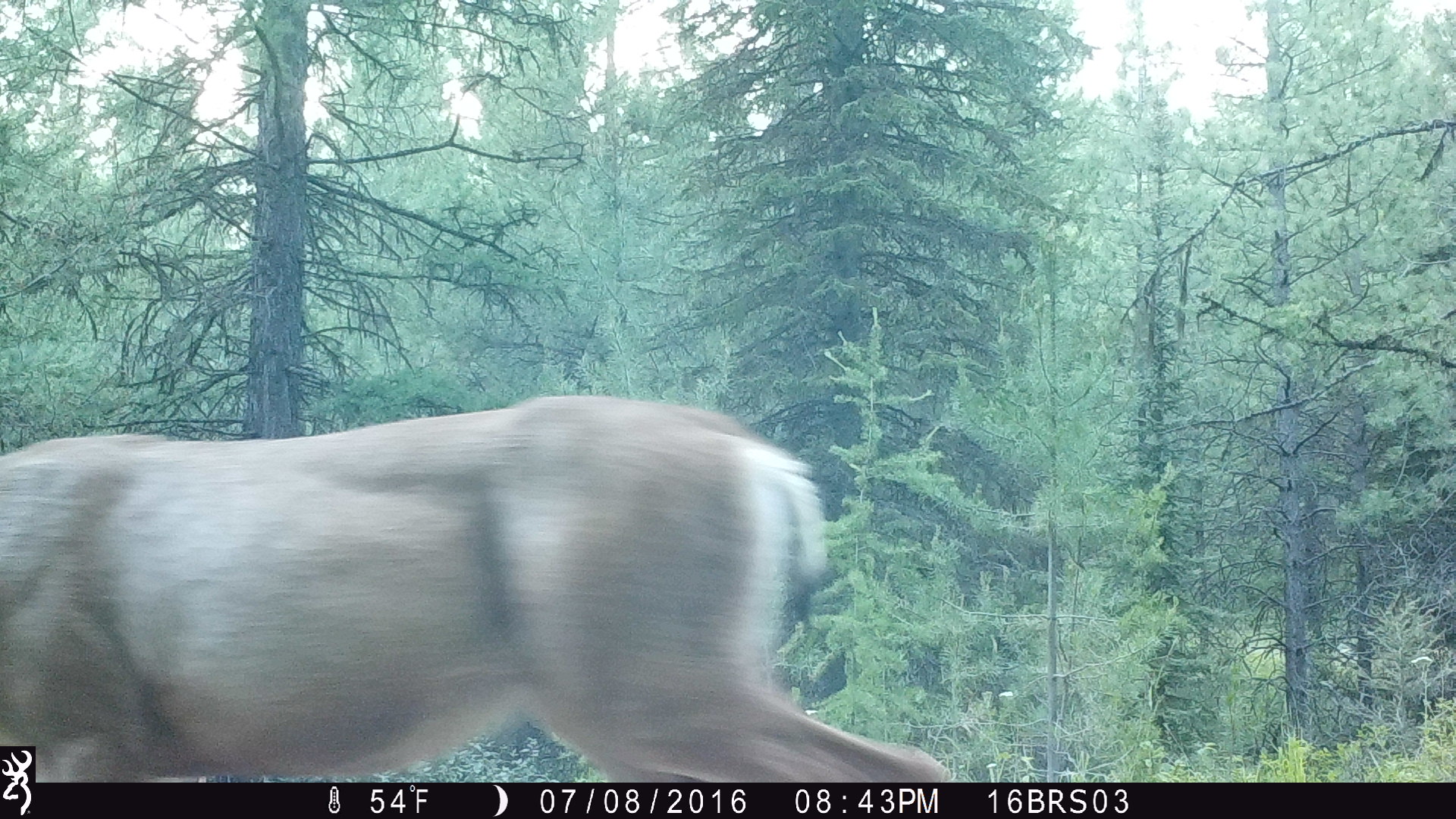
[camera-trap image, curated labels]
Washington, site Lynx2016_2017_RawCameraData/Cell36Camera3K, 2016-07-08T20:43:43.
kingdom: Animalia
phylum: Chordata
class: Mammalia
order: Artiodactyla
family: Cervidae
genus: Odocoileus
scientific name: Odocoileus hemionus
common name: mule deer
Odocoileus hemionus (mule deer). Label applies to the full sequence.